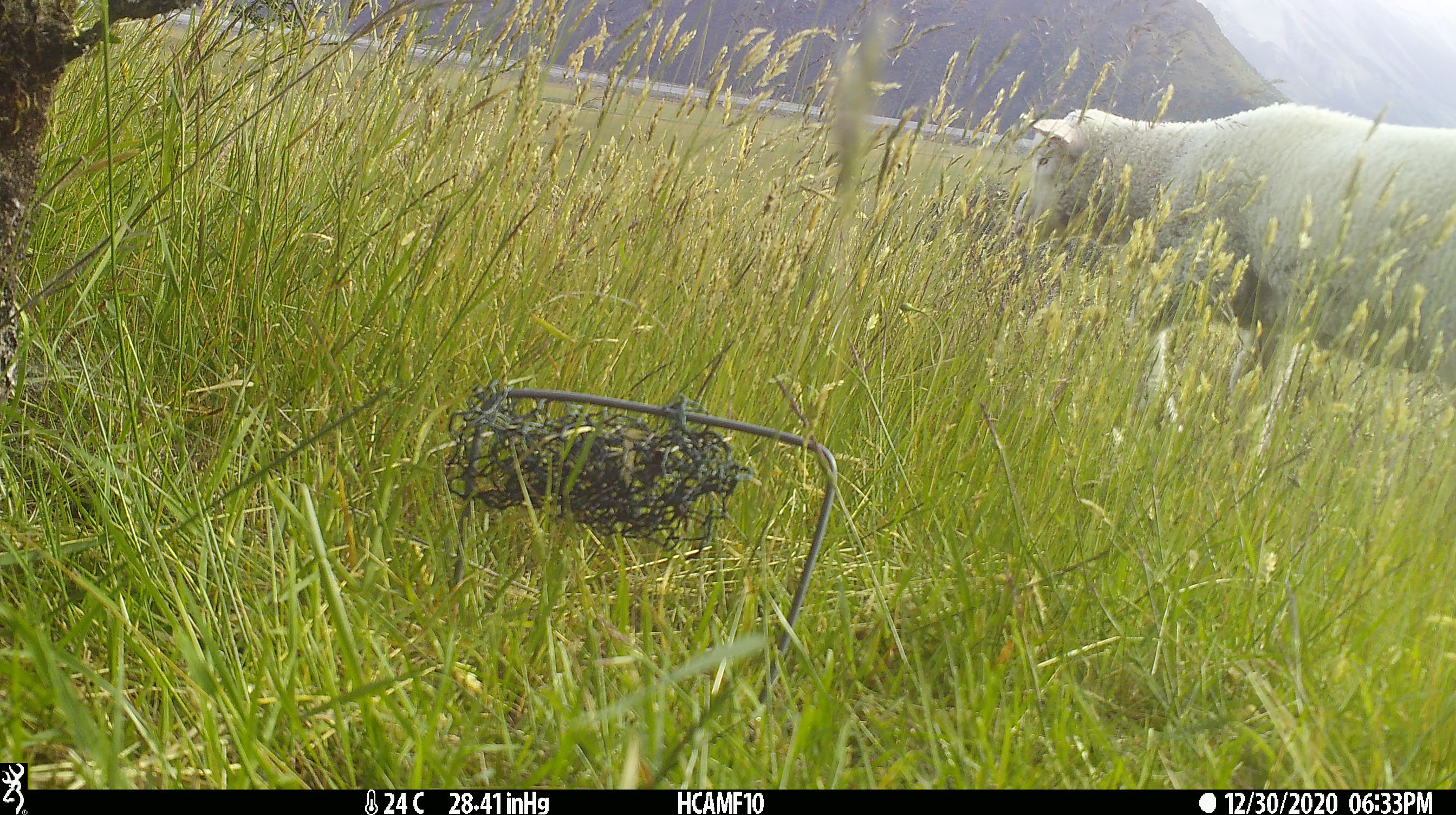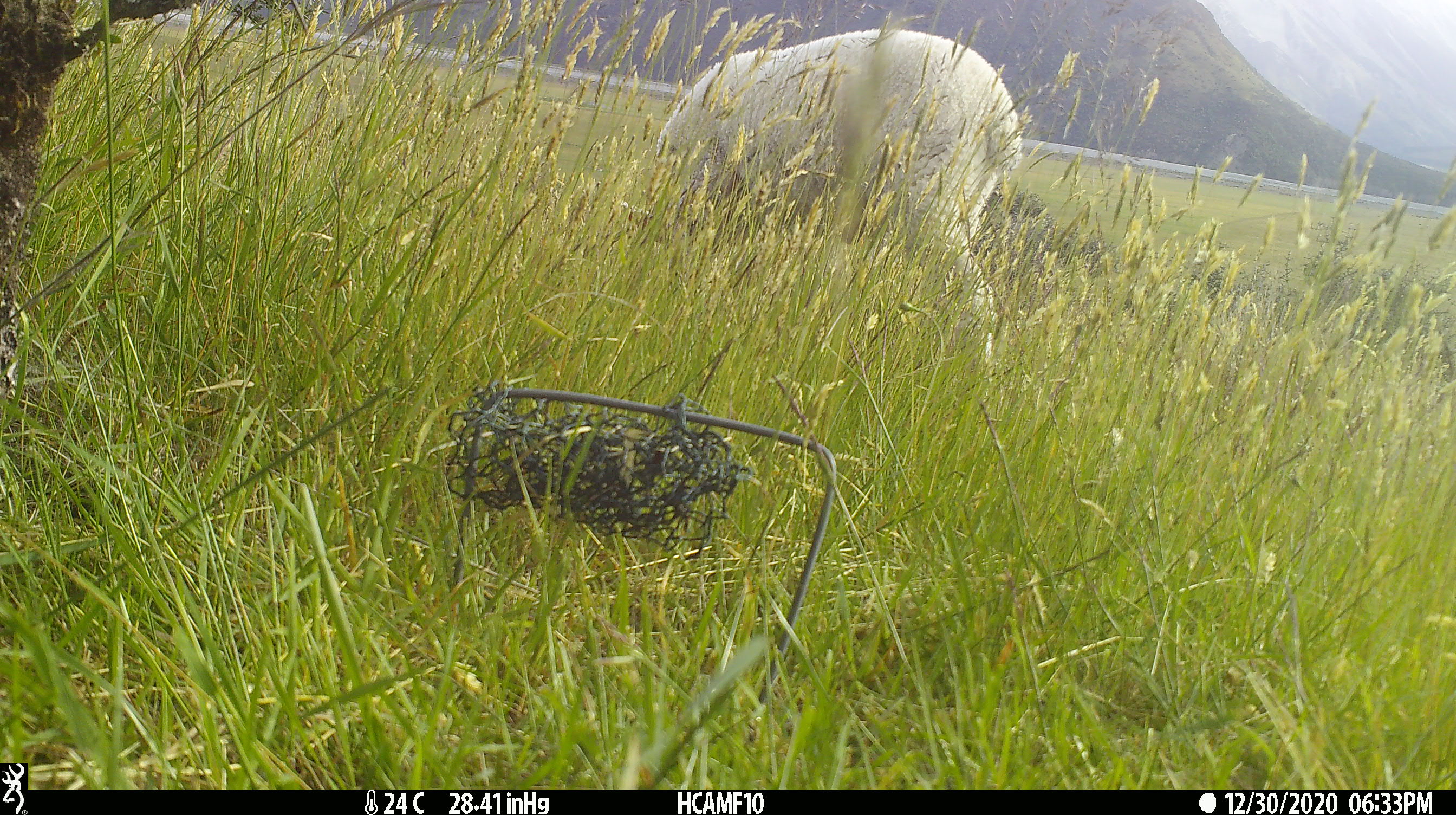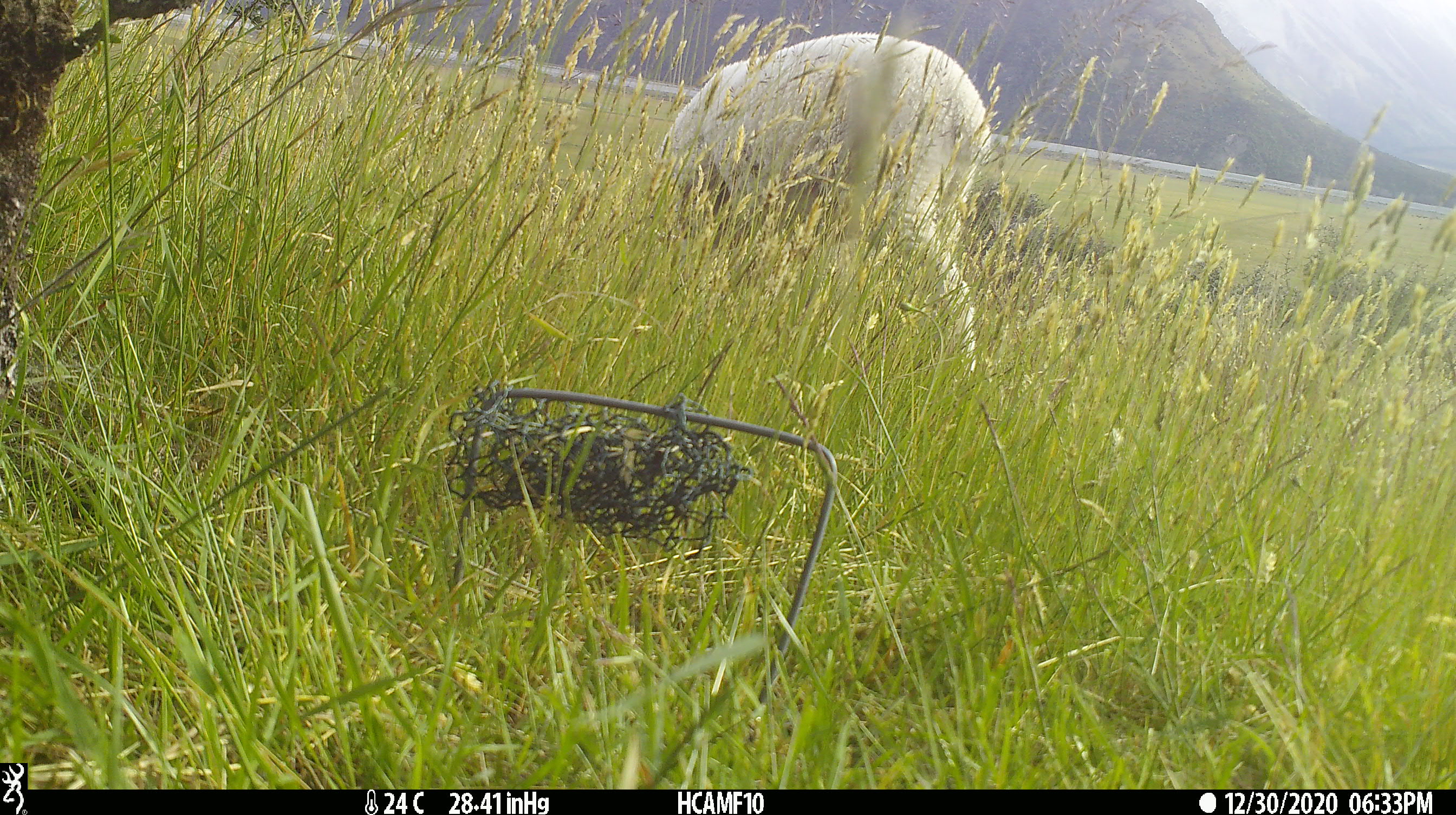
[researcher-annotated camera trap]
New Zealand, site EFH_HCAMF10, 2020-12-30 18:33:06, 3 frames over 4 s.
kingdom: Animalia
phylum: Chordata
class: Mammalia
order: Artiodactyla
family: Bovidae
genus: Ovis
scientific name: Ovis aries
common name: domestic sheep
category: sheep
Sheep (domestic sheep) (Ovis aries).